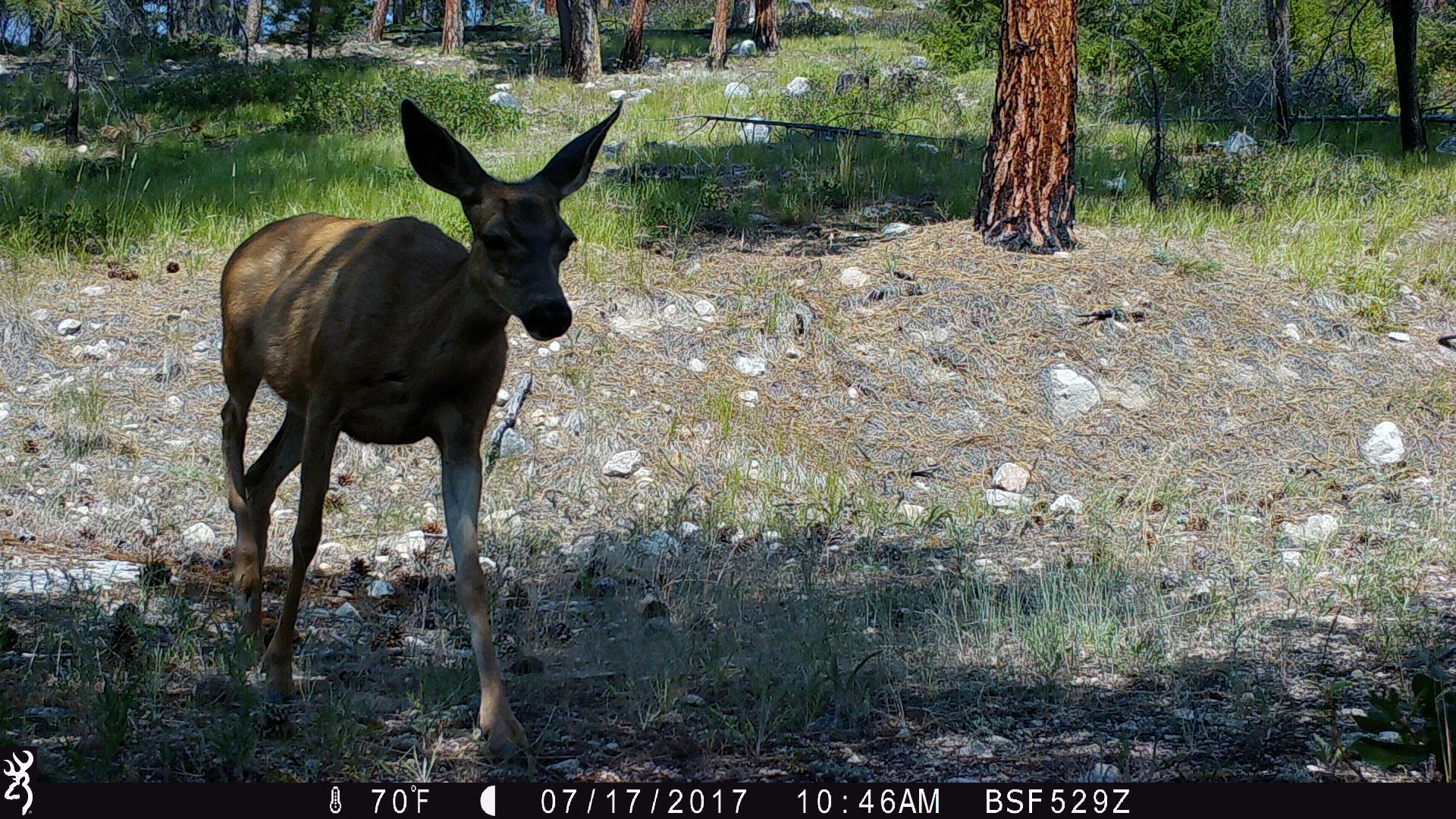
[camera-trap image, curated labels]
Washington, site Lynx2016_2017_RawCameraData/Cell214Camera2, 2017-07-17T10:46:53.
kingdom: Animalia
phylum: Chordata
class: Mammalia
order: Artiodactyla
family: Cervidae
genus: Odocoileus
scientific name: Odocoileus hemionus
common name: mule deer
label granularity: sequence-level